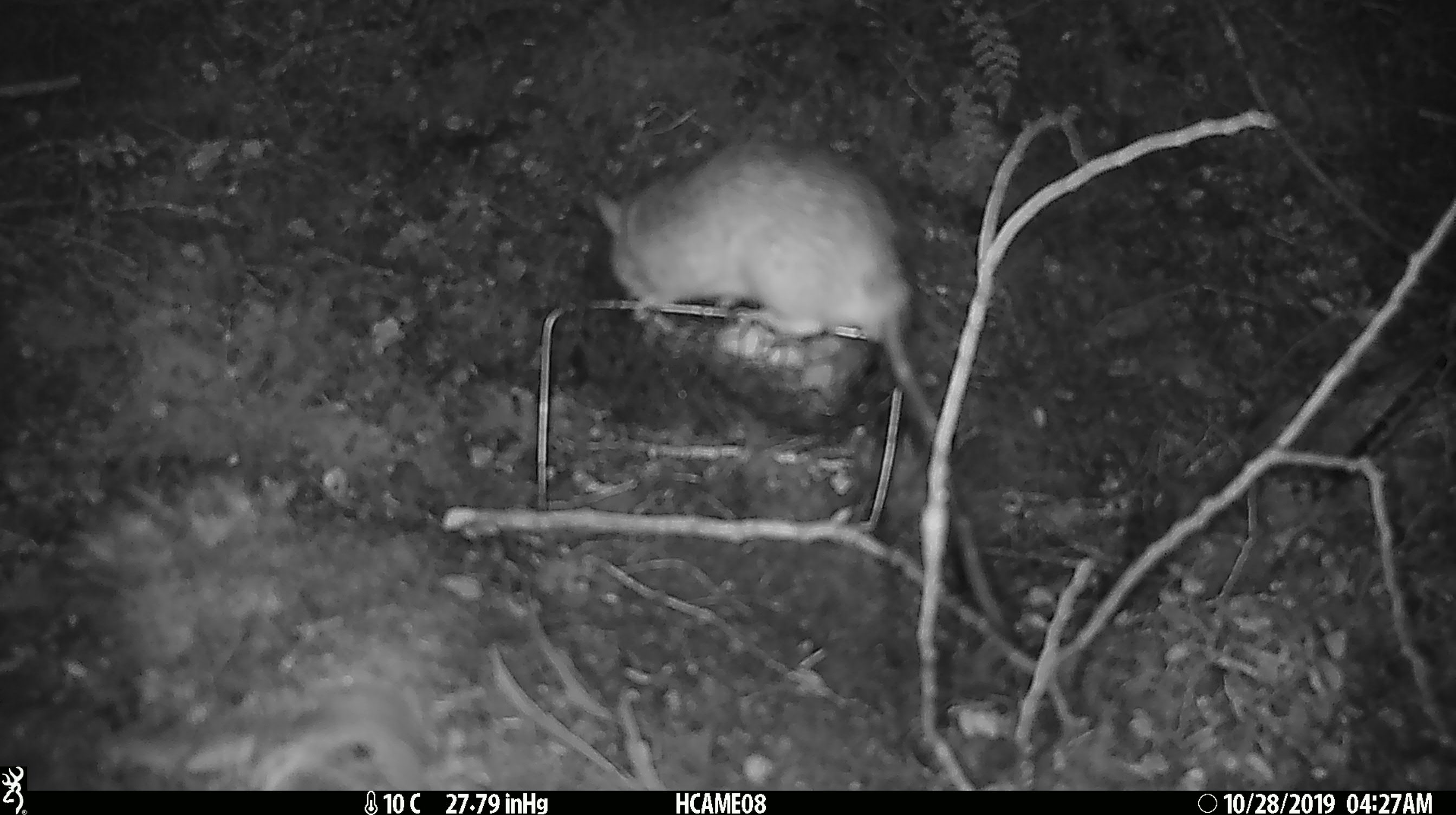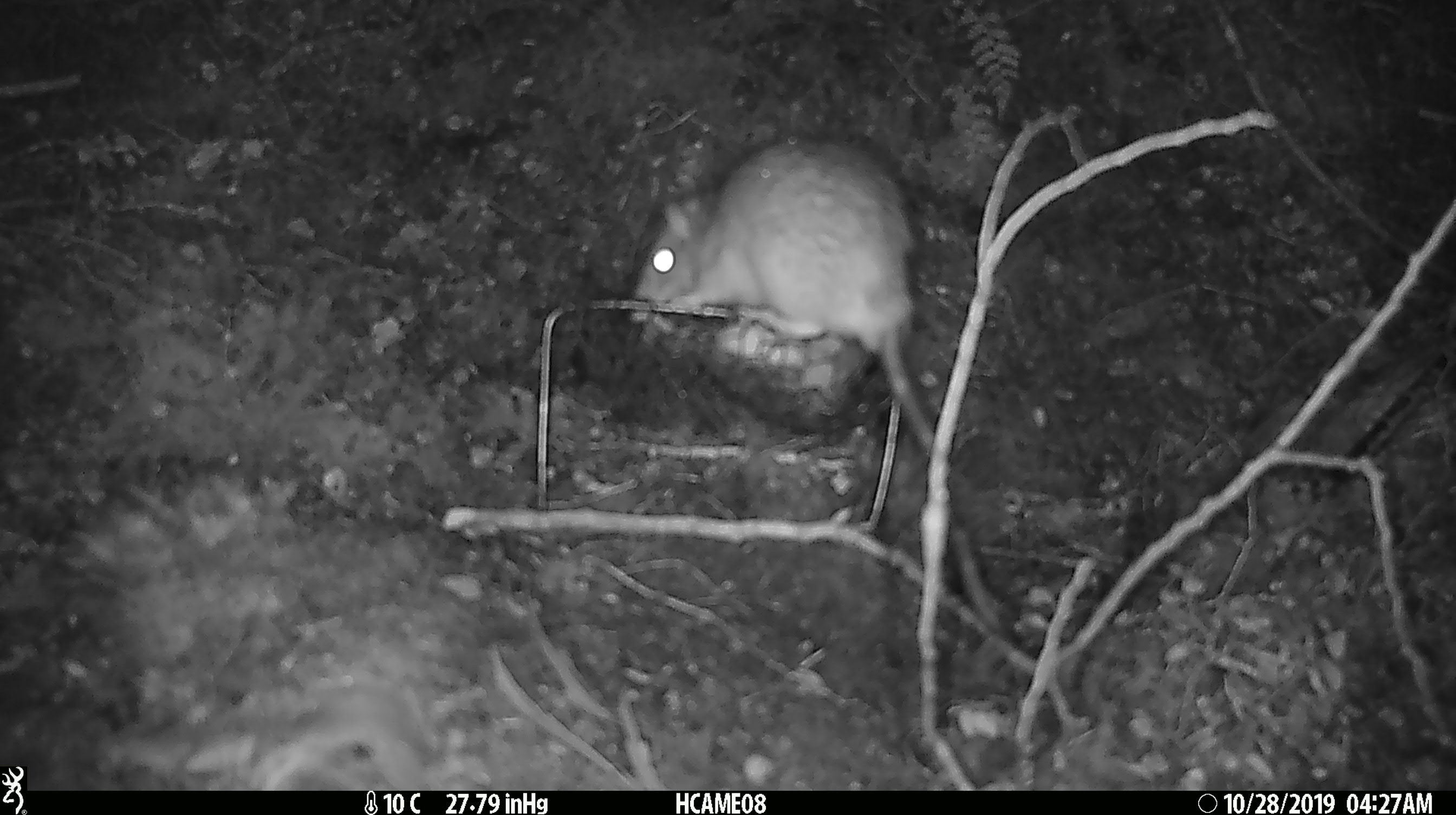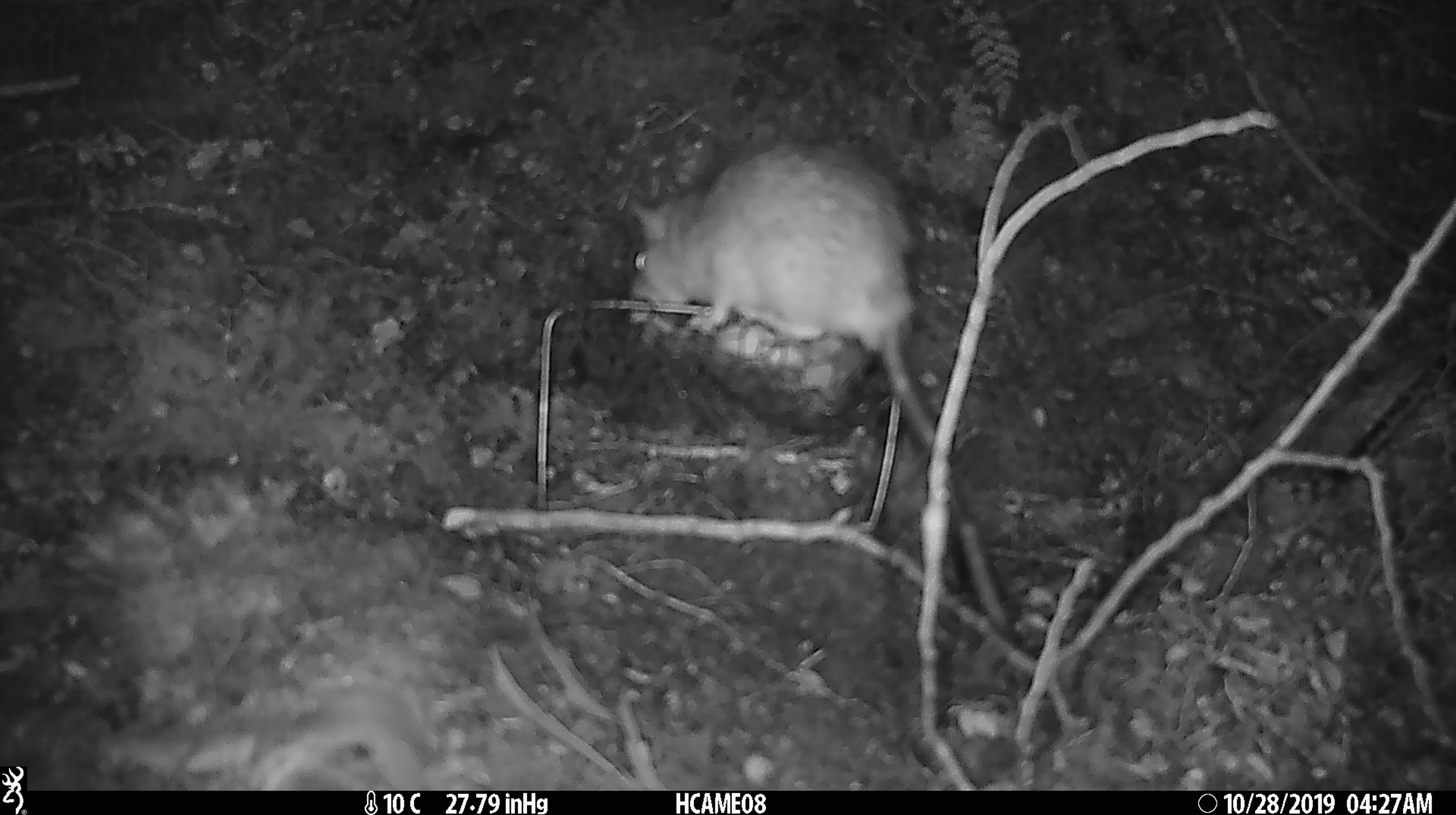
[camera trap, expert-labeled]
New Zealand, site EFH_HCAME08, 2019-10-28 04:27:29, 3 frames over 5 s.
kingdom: Animalia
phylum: Chordata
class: Mammalia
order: Rodentia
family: Muridae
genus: Rattus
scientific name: Rattus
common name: rat